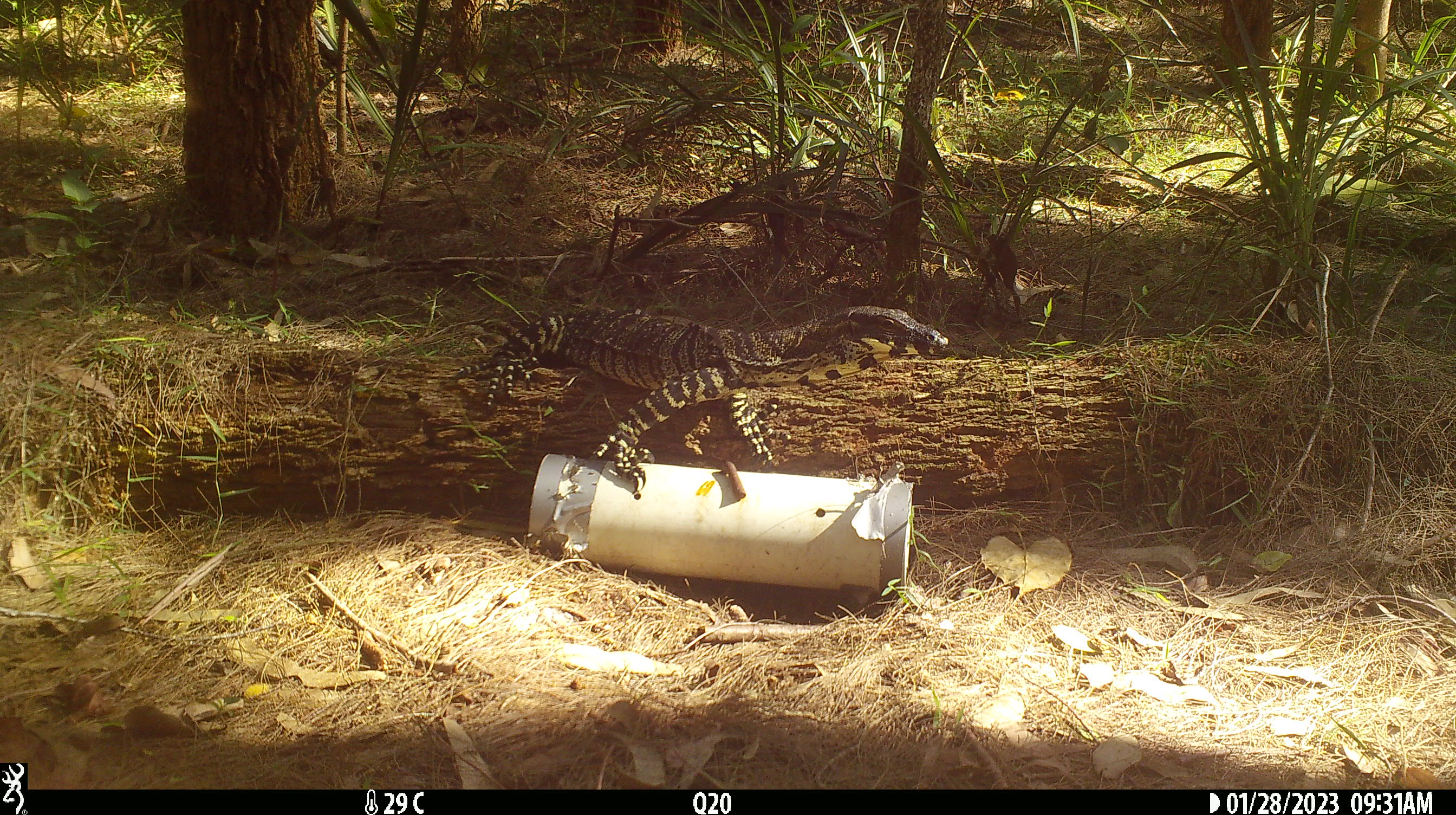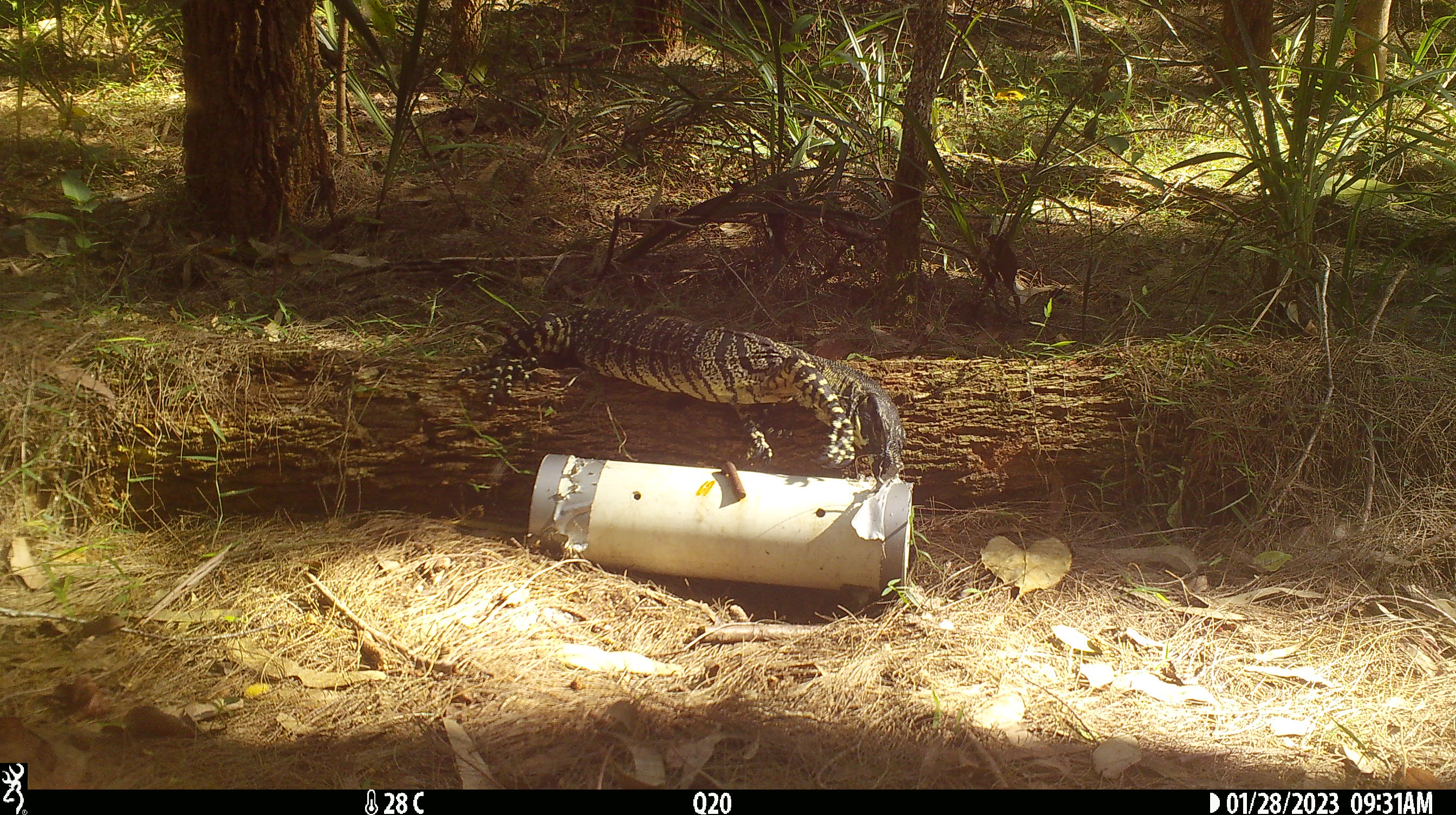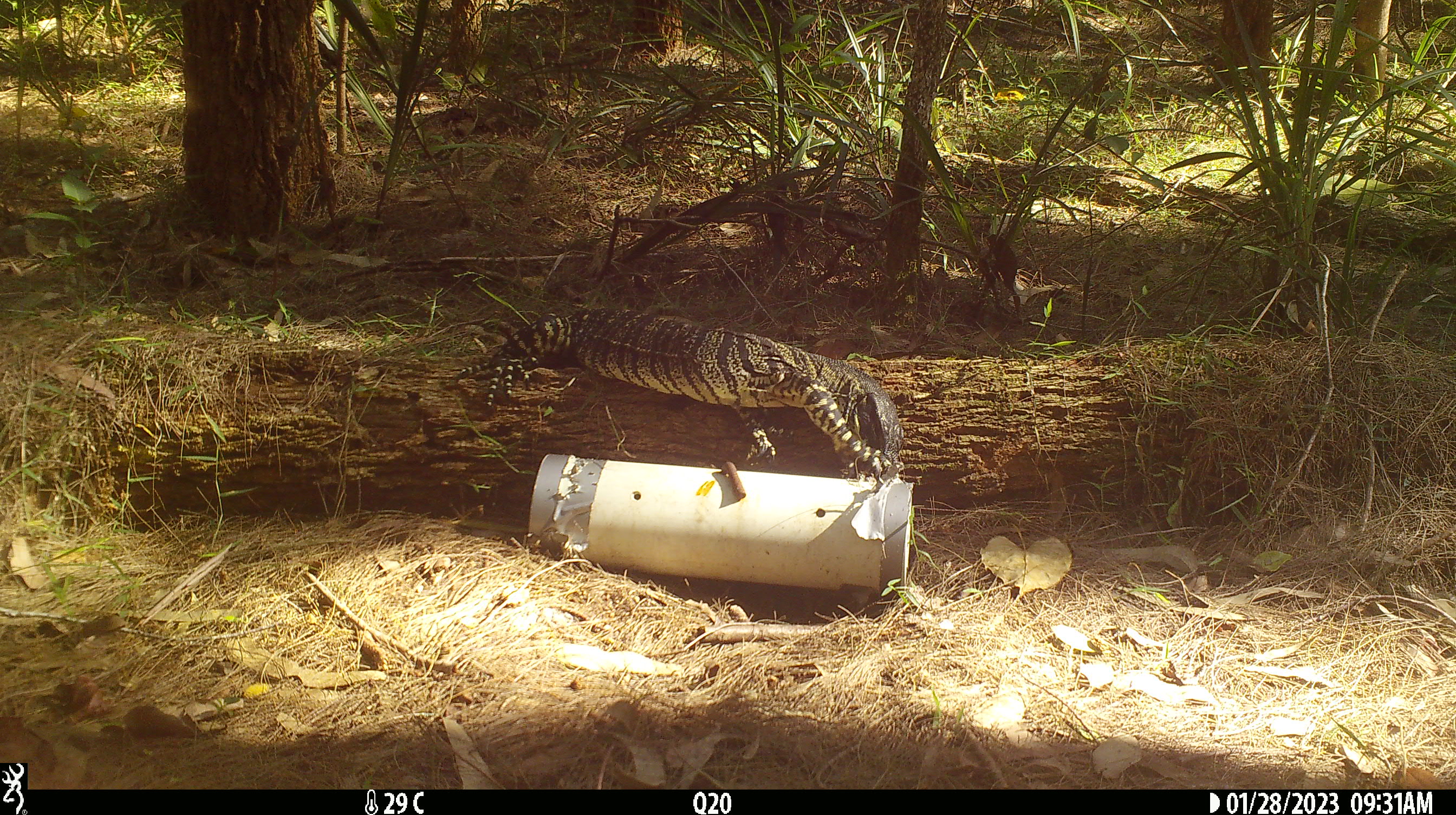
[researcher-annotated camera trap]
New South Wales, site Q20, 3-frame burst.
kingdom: Animalia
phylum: Chordata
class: Reptilia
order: Squamata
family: Varanidae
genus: Varanus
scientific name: Varanus varius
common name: lace monitor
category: goanna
Goanna (lace monitor) (Varanus varius).